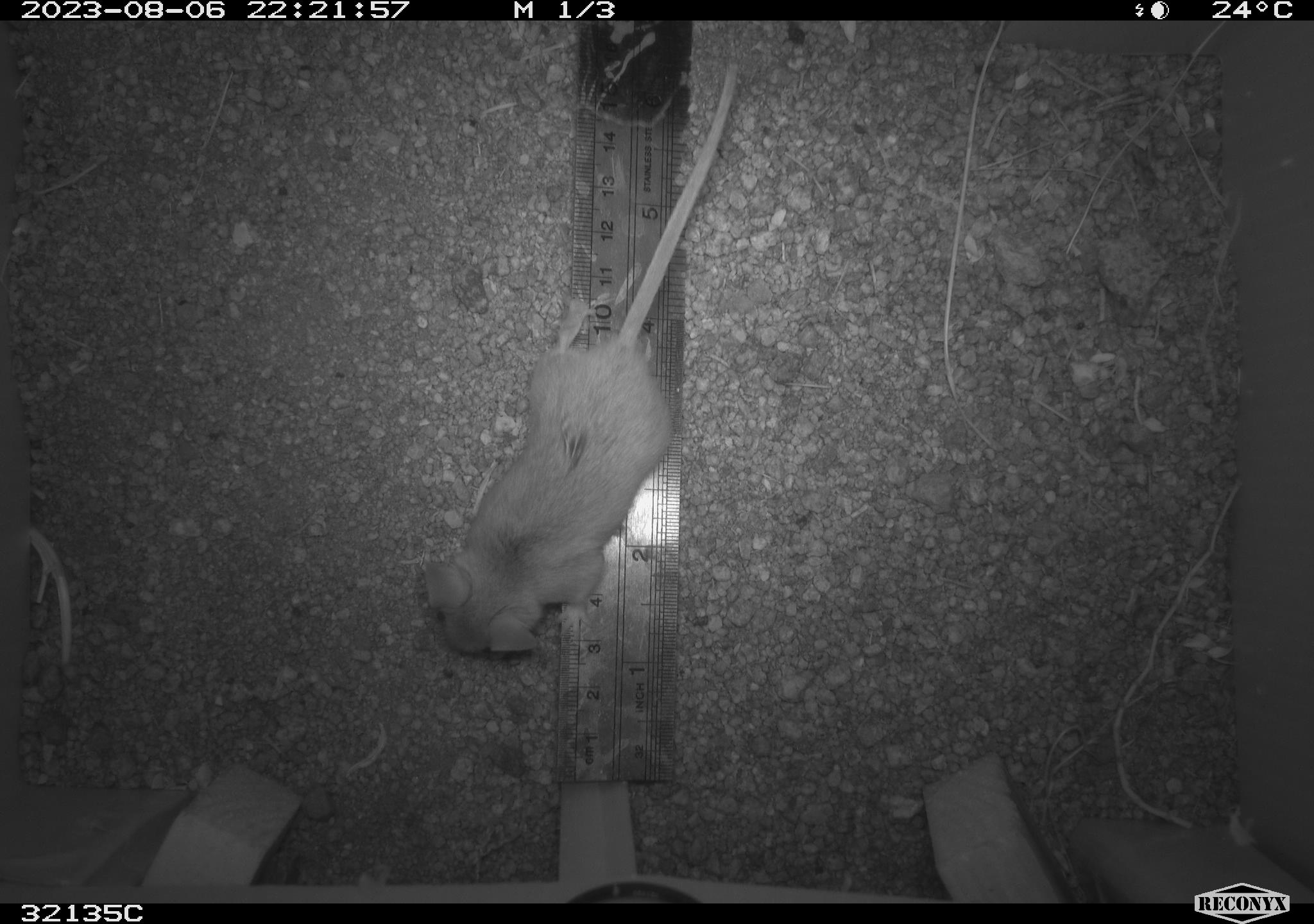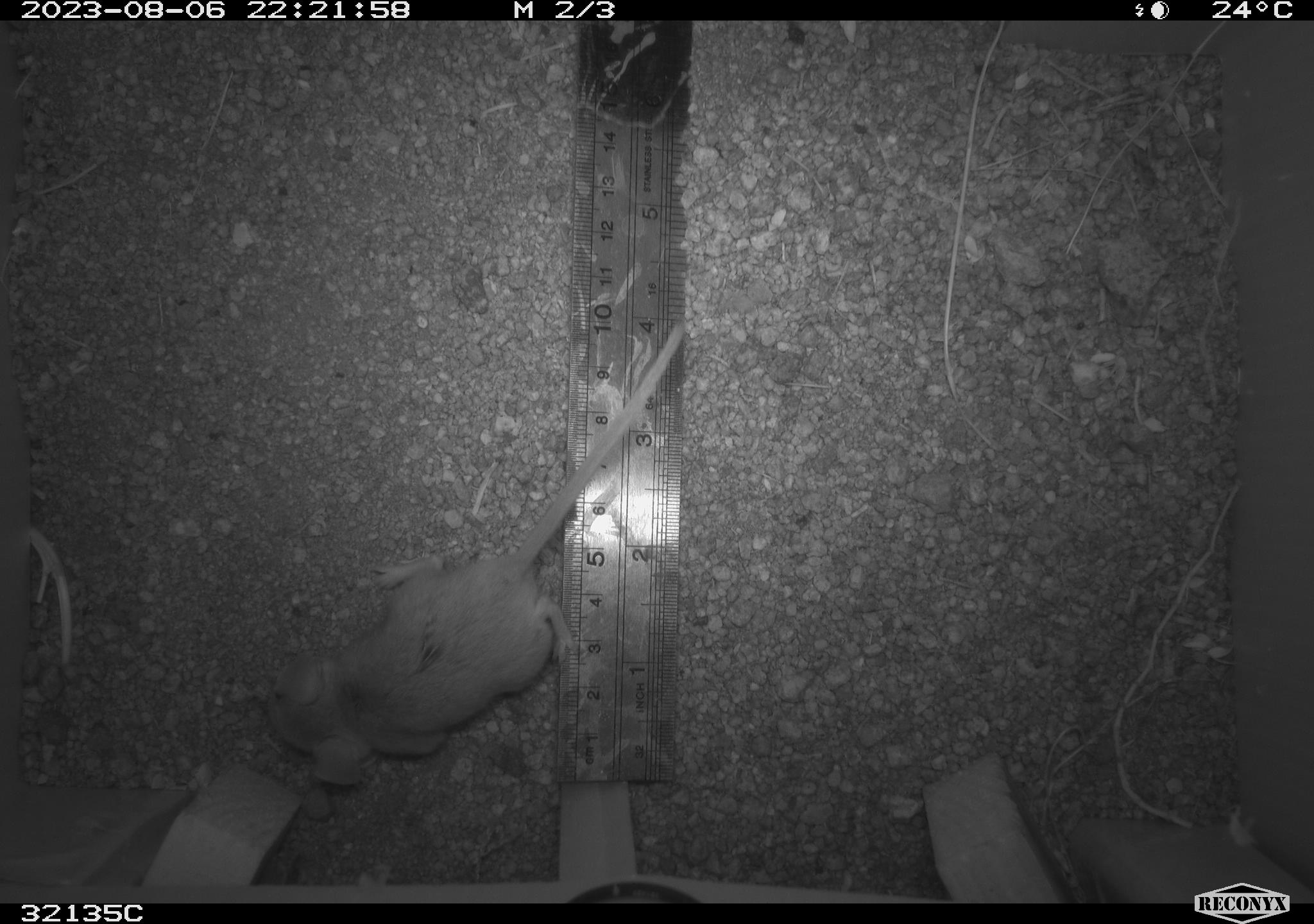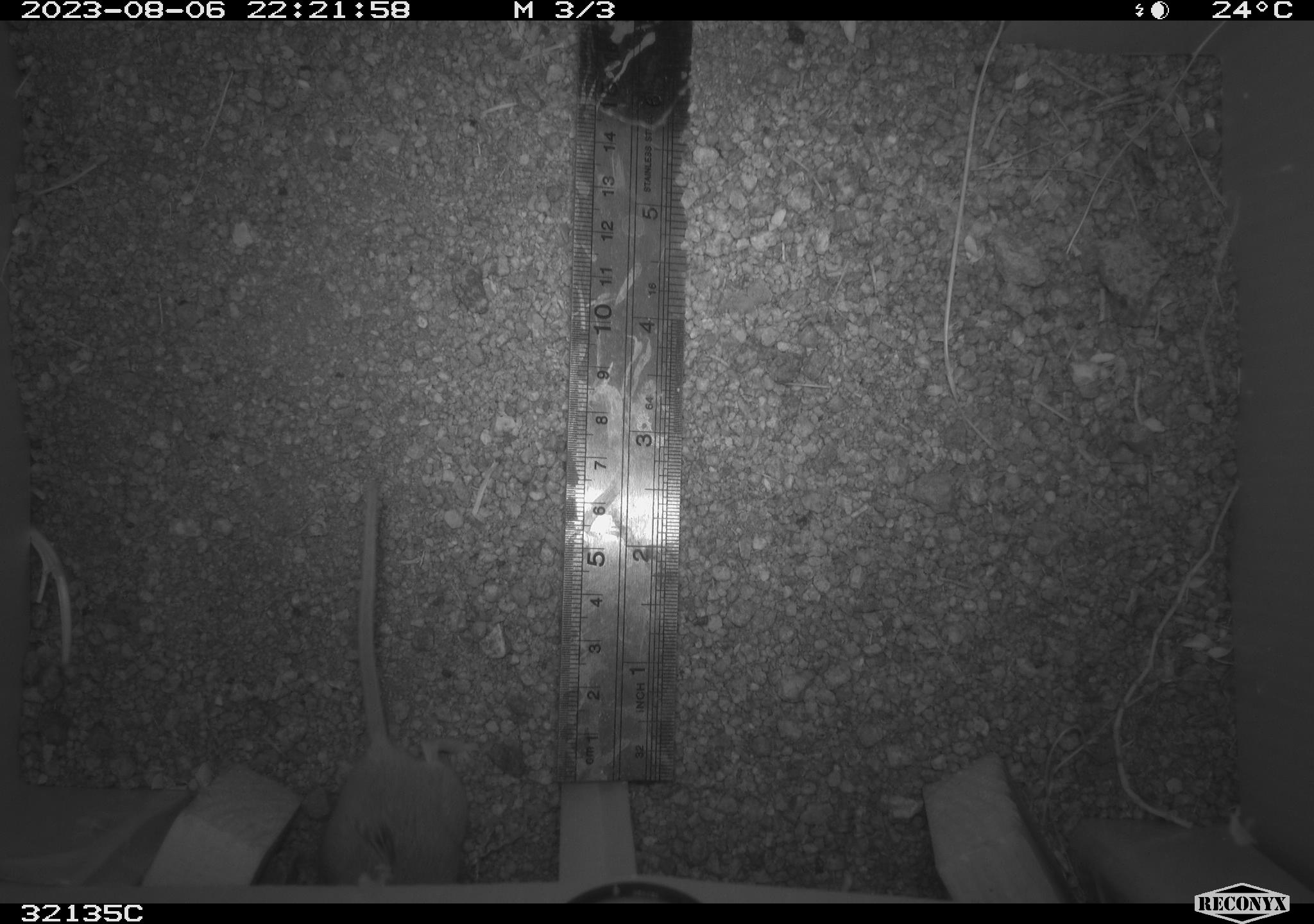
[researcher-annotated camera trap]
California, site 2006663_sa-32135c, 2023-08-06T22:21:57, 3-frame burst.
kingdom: Animalia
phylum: Chordata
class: Mammalia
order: Rodentia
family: Cricetidae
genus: Neotoma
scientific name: Neotoma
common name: pack rat or woodrat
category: neotoma species